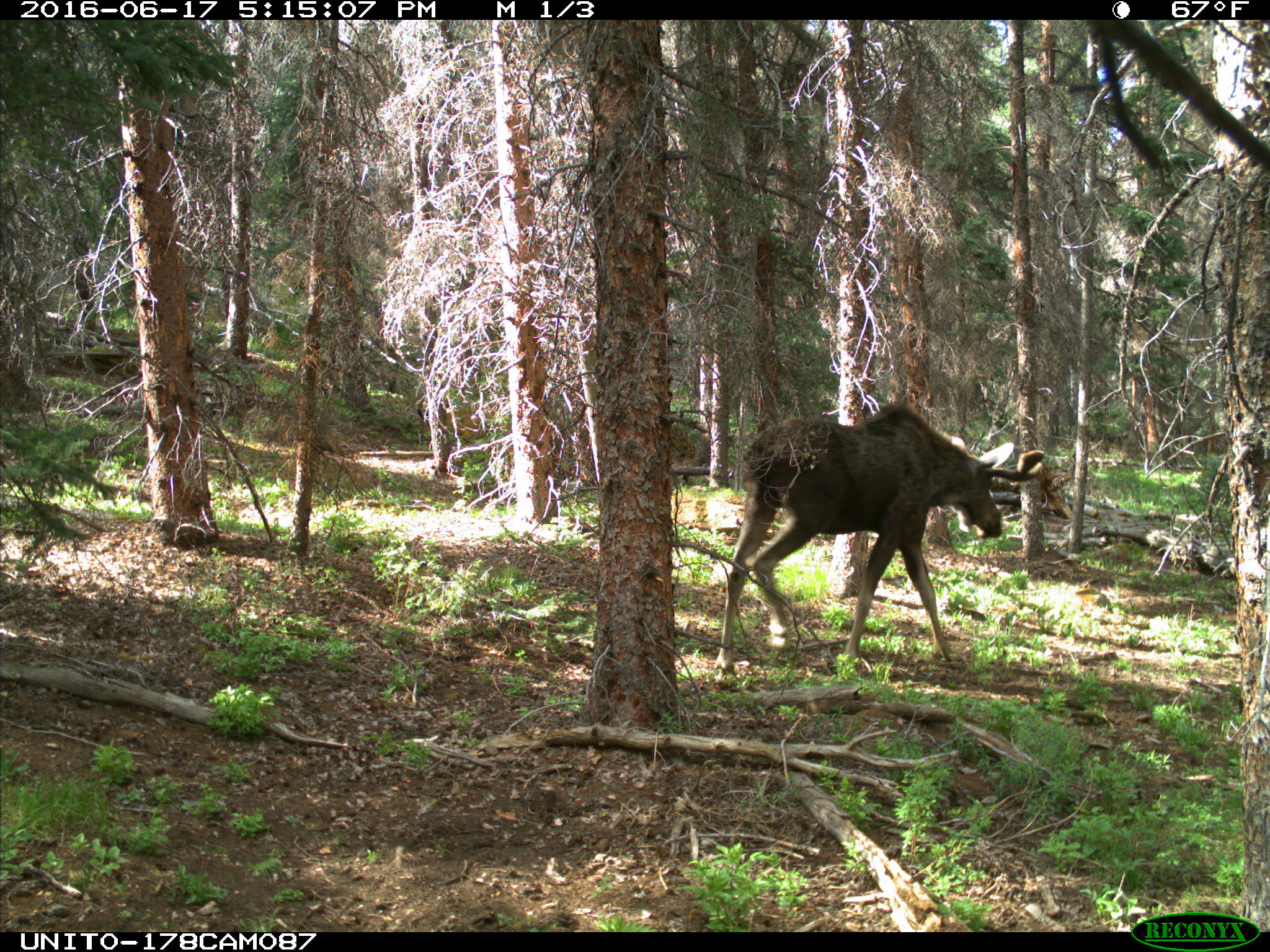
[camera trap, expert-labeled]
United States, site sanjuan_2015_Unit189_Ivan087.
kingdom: Animalia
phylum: Chordata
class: Mammalia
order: Artiodactyla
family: Cervidae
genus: Alces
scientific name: Alces alces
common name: moose